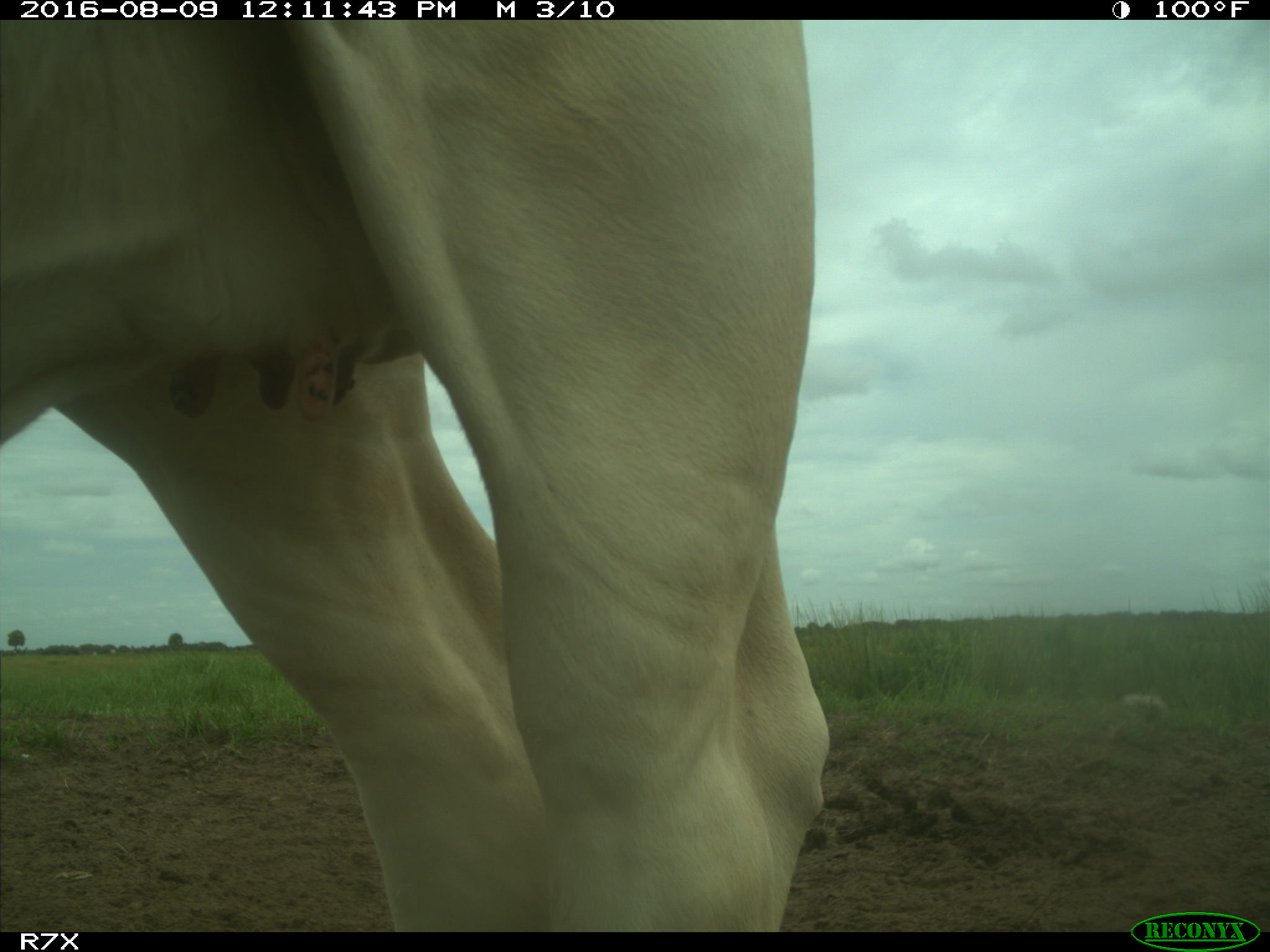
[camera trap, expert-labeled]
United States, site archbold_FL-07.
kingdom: Animalia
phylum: Chordata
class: Mammalia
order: Artiodactyla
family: Bovidae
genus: Bos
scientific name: Bos taurus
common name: domestic cow